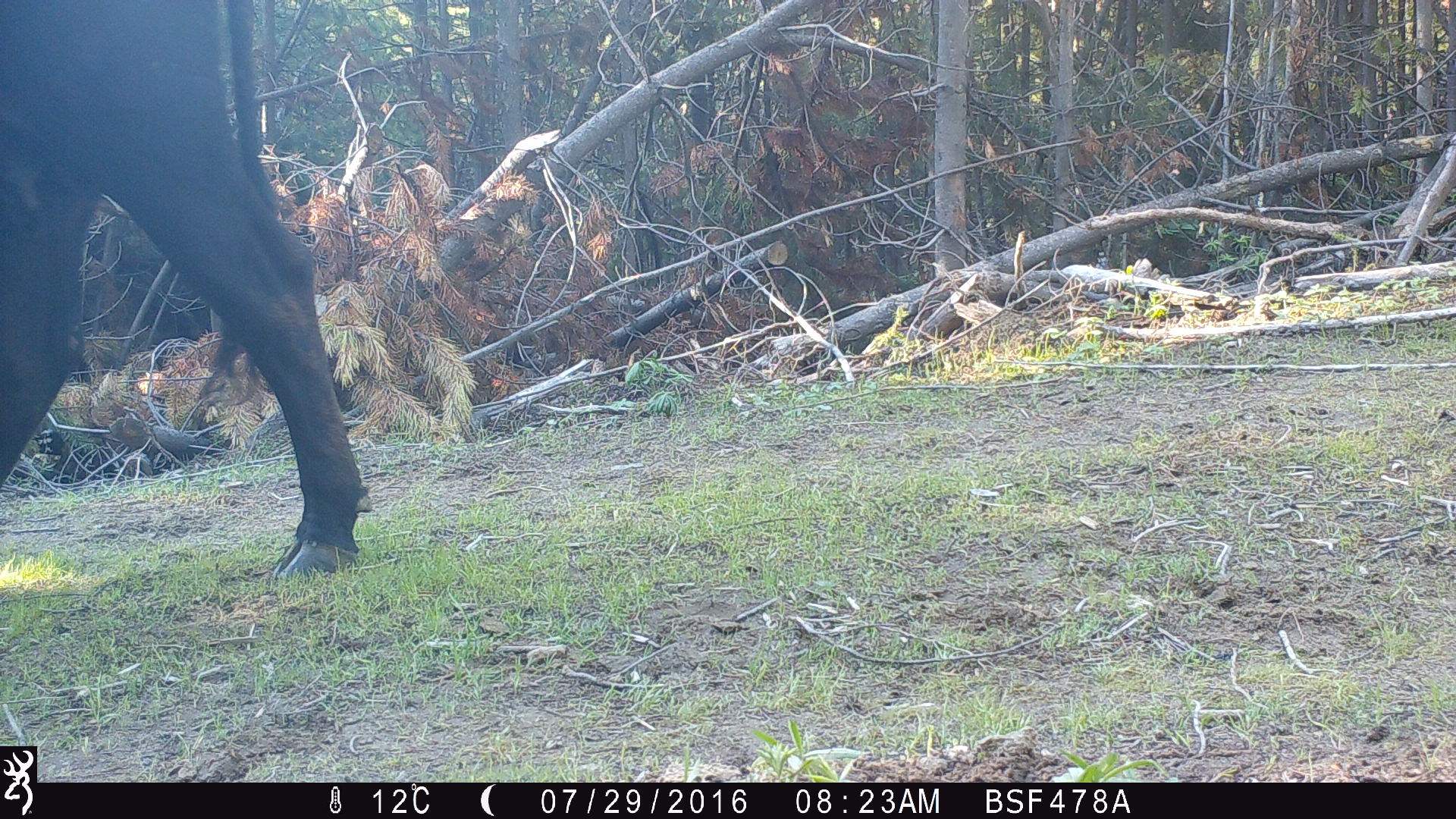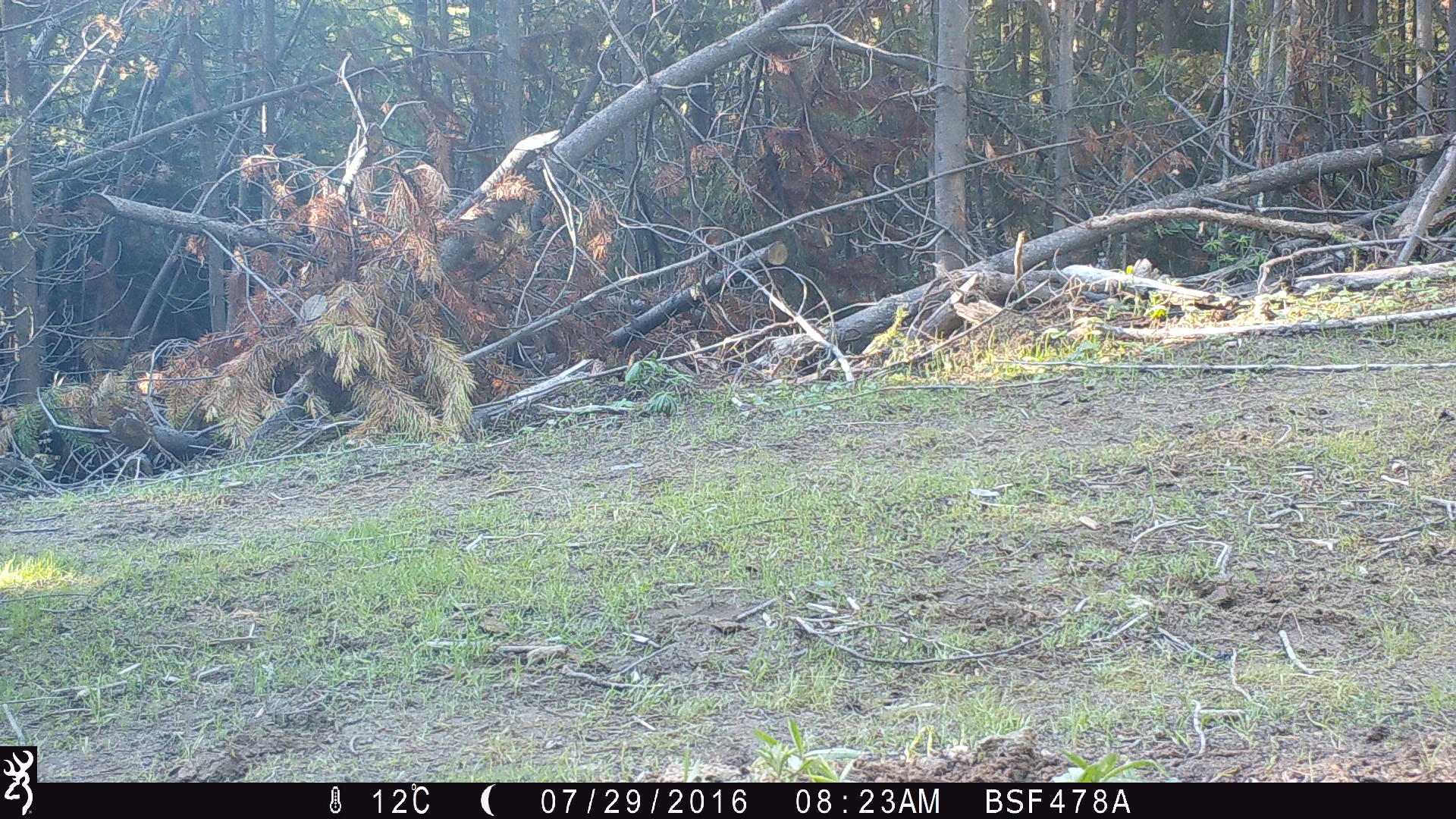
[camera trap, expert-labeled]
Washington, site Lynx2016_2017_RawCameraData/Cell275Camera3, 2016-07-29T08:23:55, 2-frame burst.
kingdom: Animalia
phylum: Chordata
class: Mammalia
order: Artiodactyla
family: Bovidae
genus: Bos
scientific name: Bos taurus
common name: domestic cattle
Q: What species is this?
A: Domestic cattle (Bos taurus).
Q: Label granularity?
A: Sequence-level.